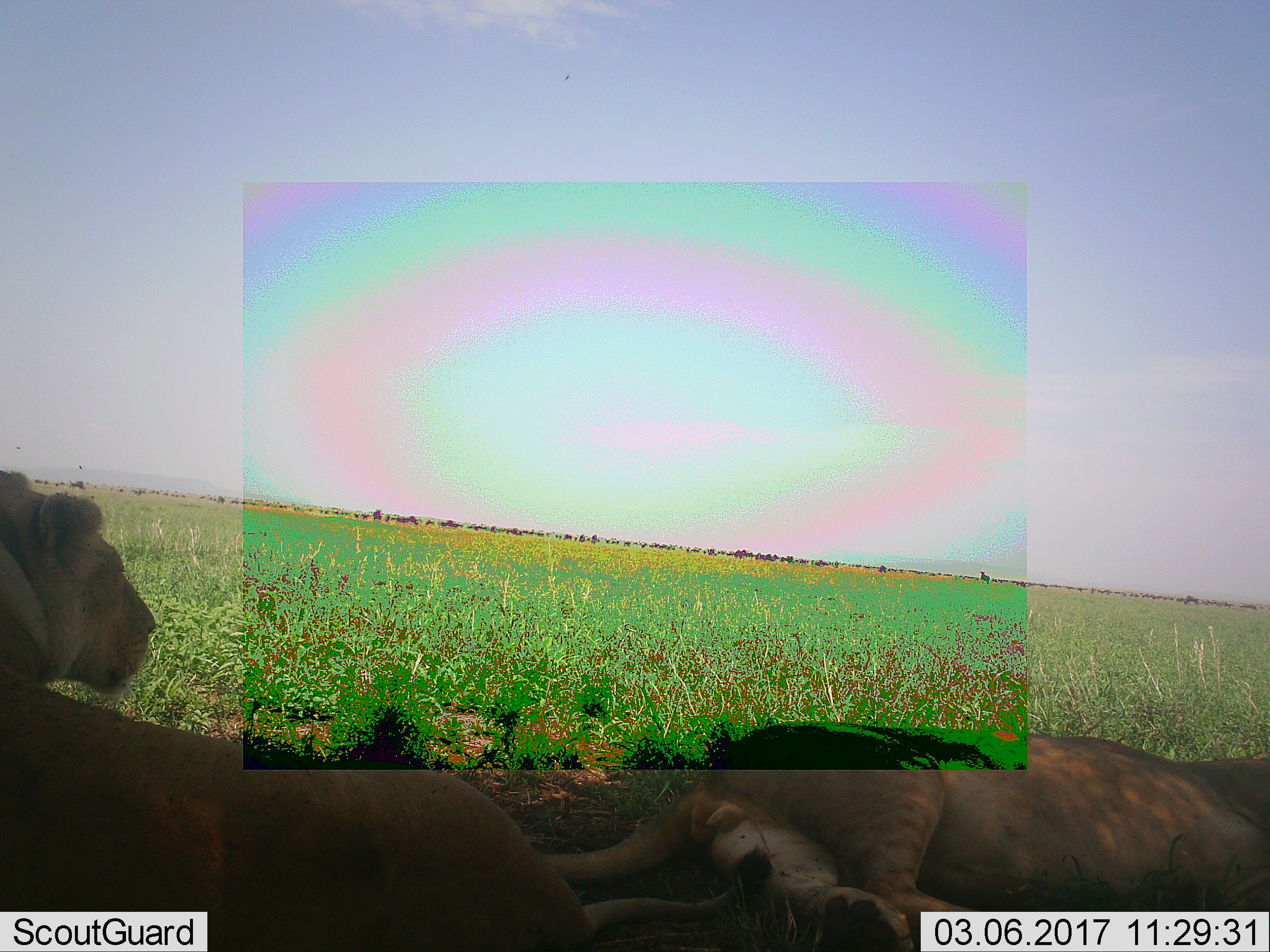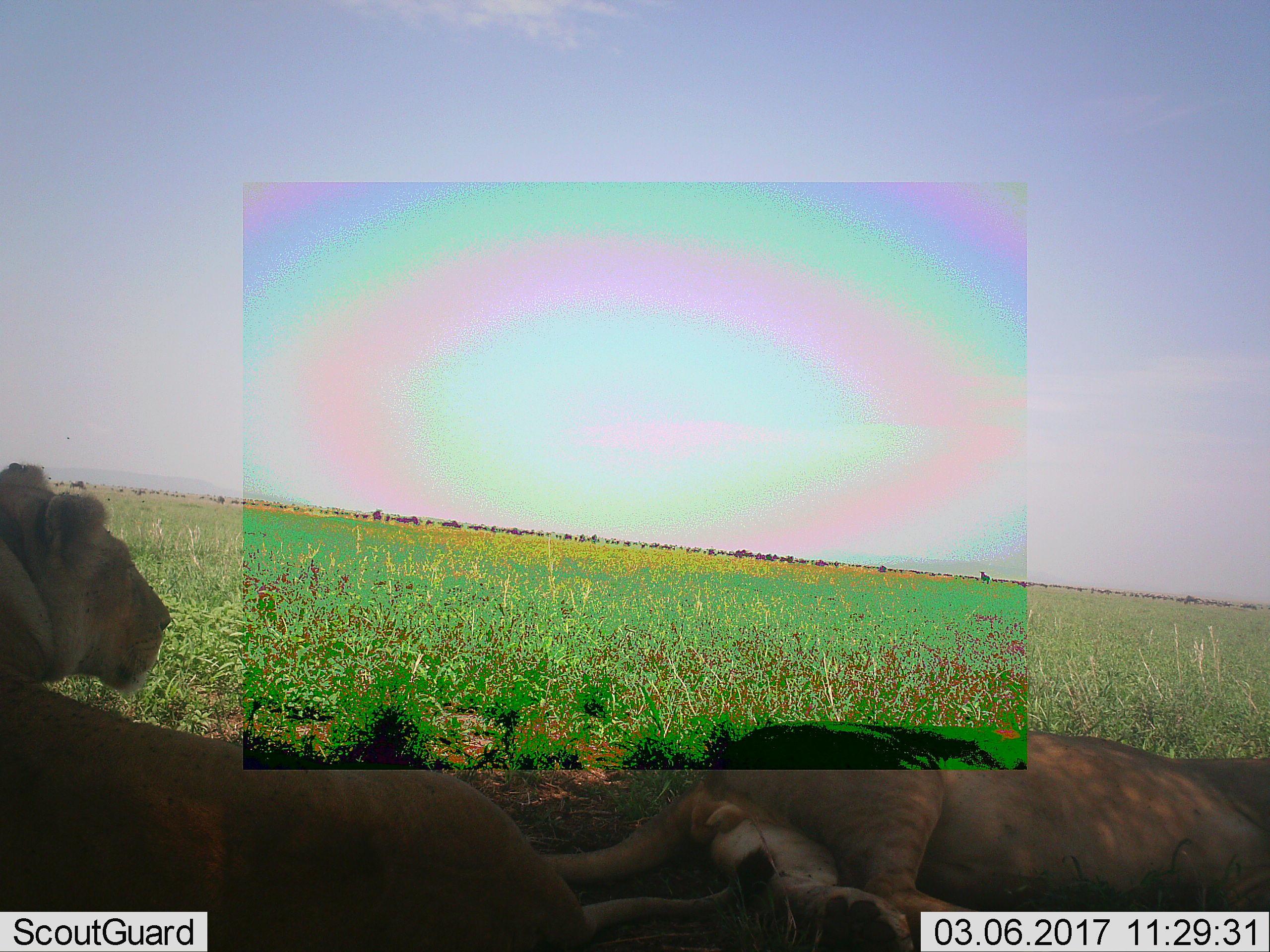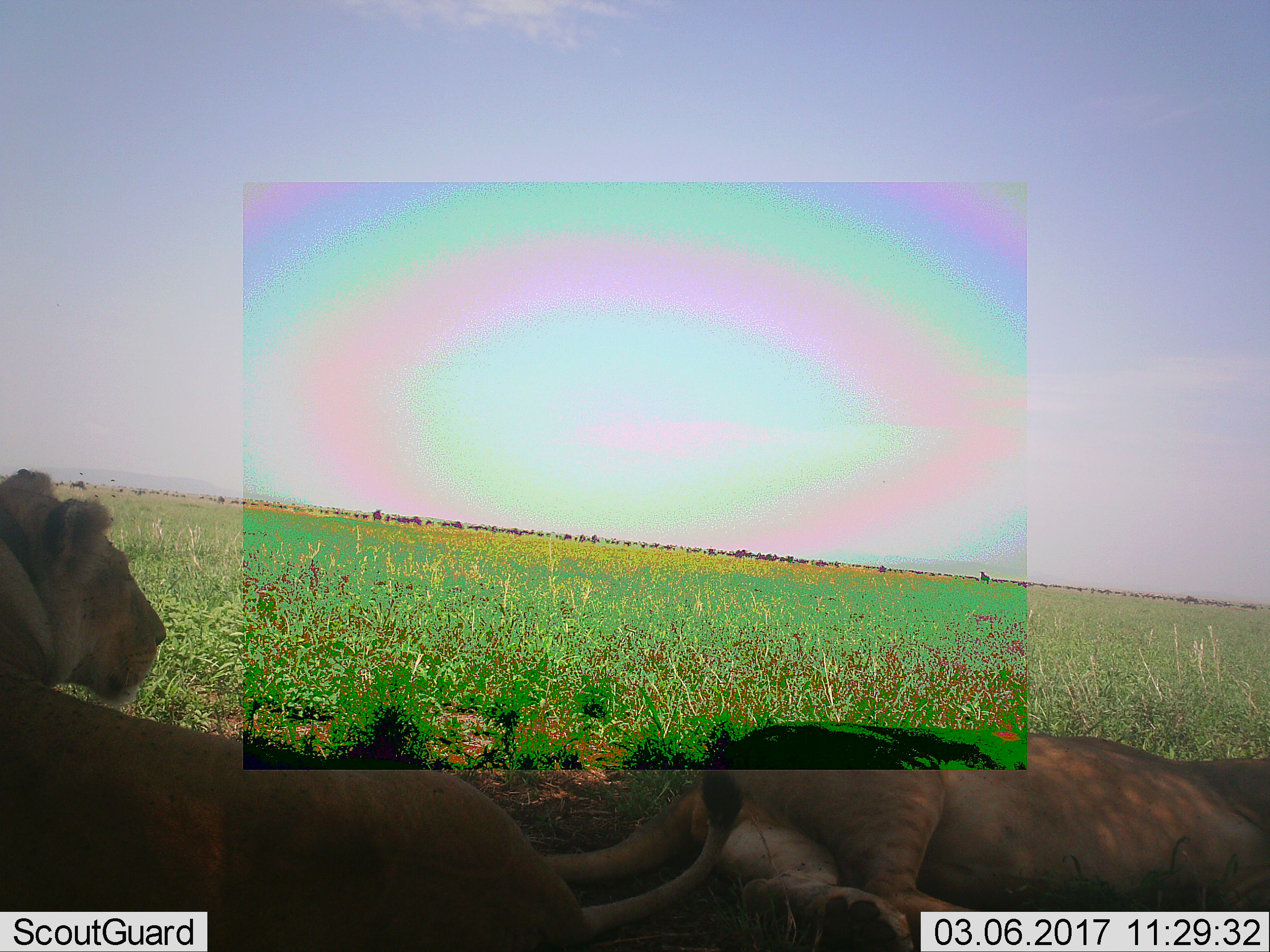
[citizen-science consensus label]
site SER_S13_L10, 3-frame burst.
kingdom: Animalia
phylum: Chordata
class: Mammalia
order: Carnivora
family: Felidae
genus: Panthera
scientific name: Panthera leo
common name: lion female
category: lionfemale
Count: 2.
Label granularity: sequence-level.